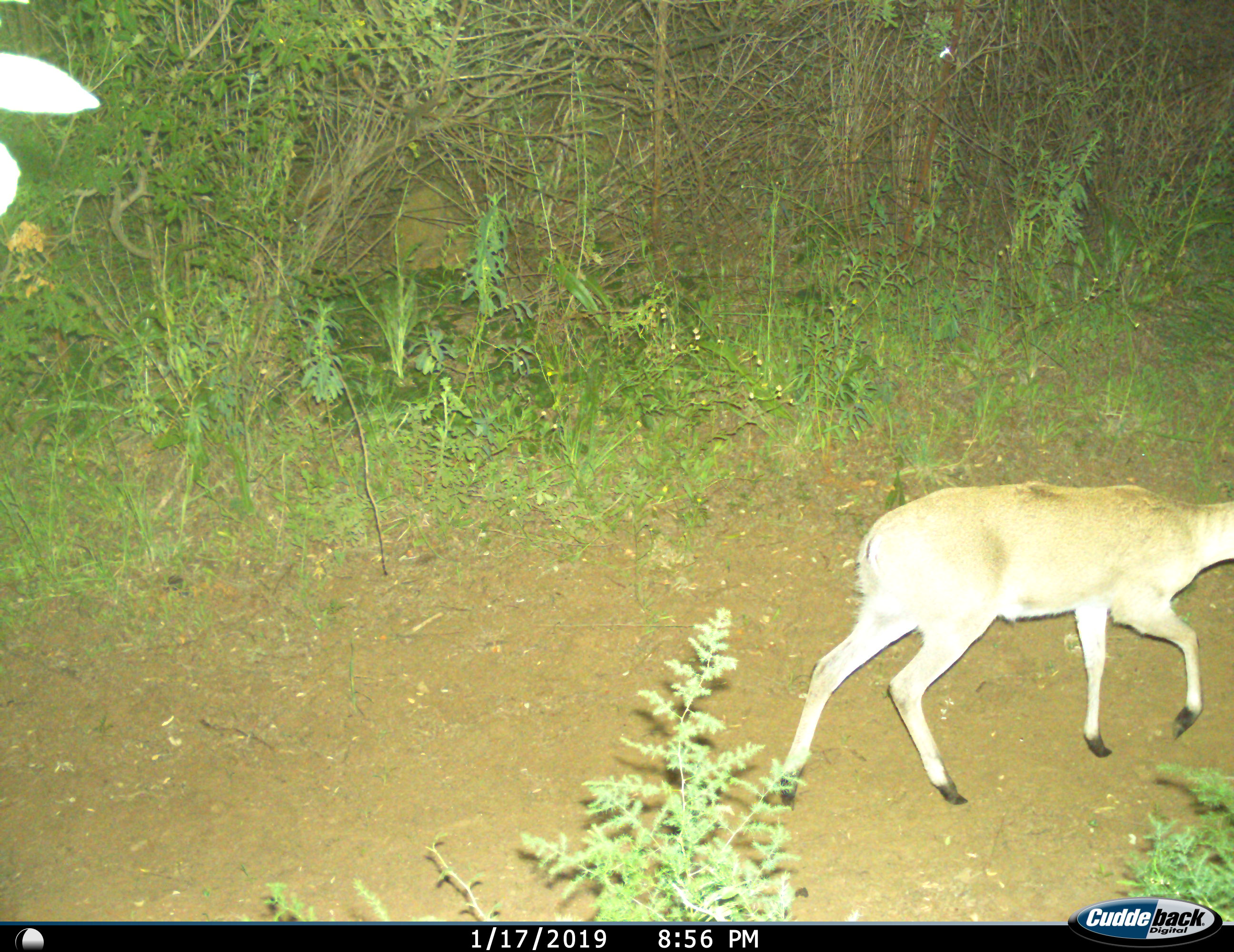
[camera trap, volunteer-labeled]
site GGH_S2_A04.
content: unidentified animal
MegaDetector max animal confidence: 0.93